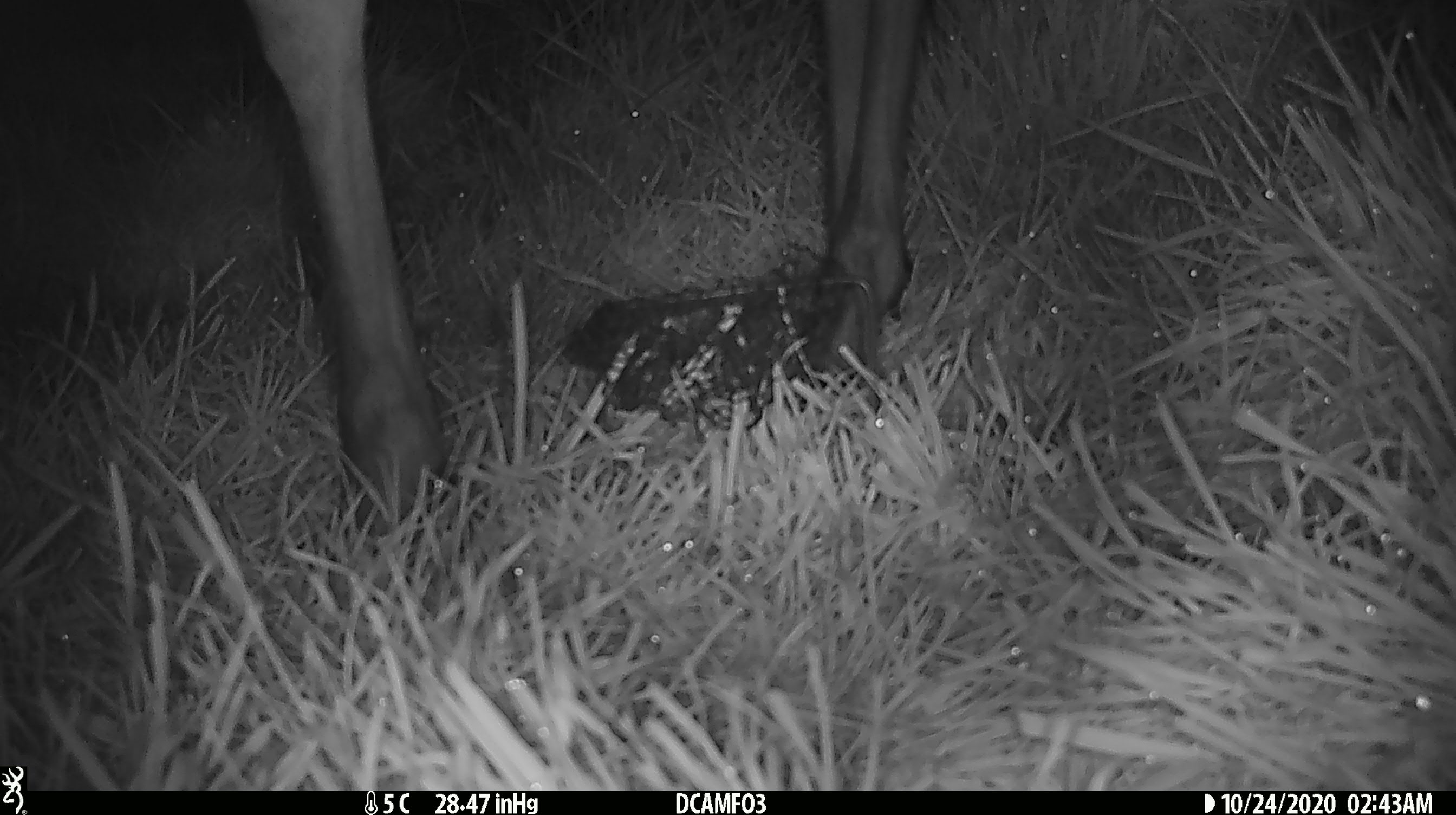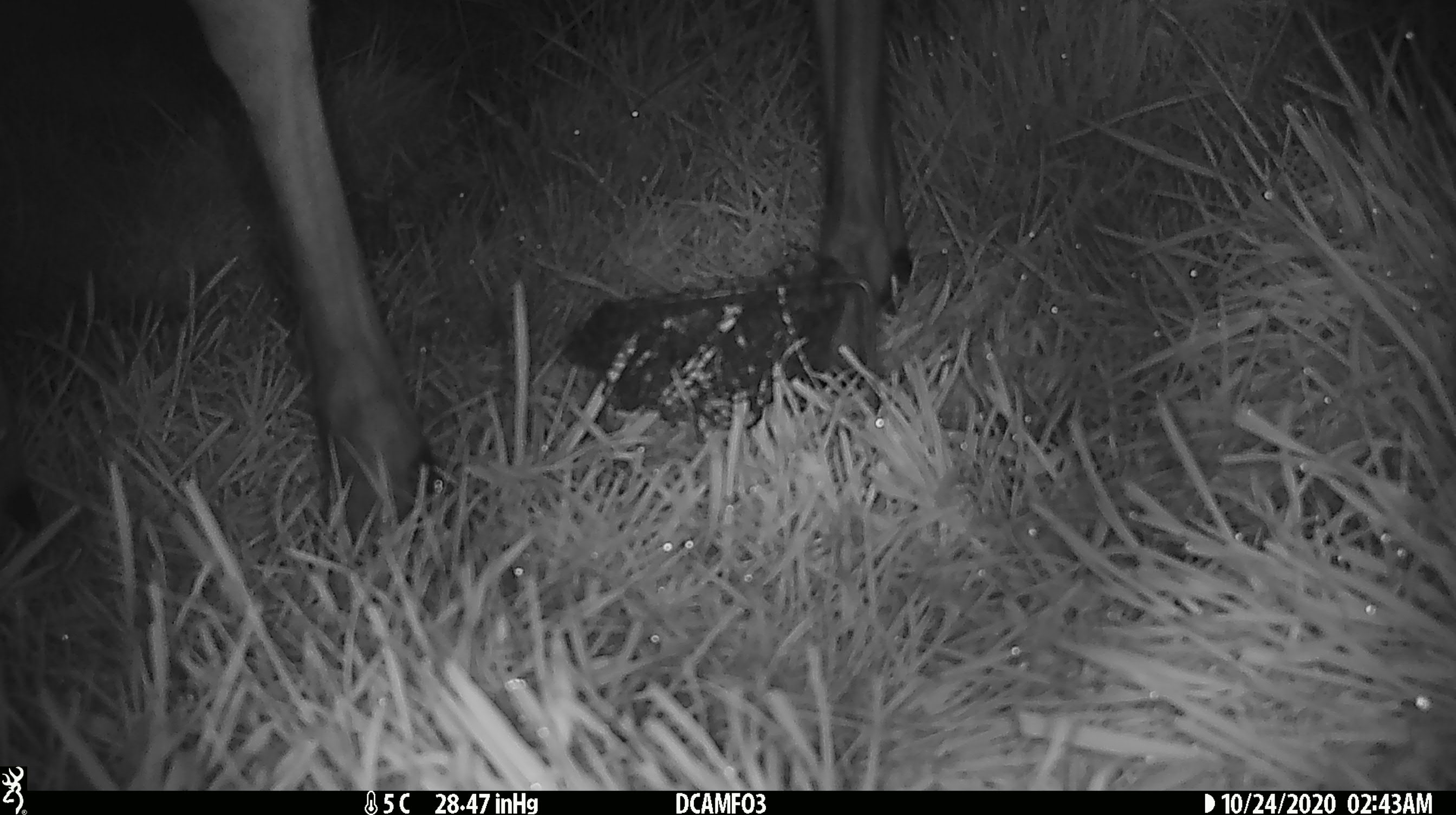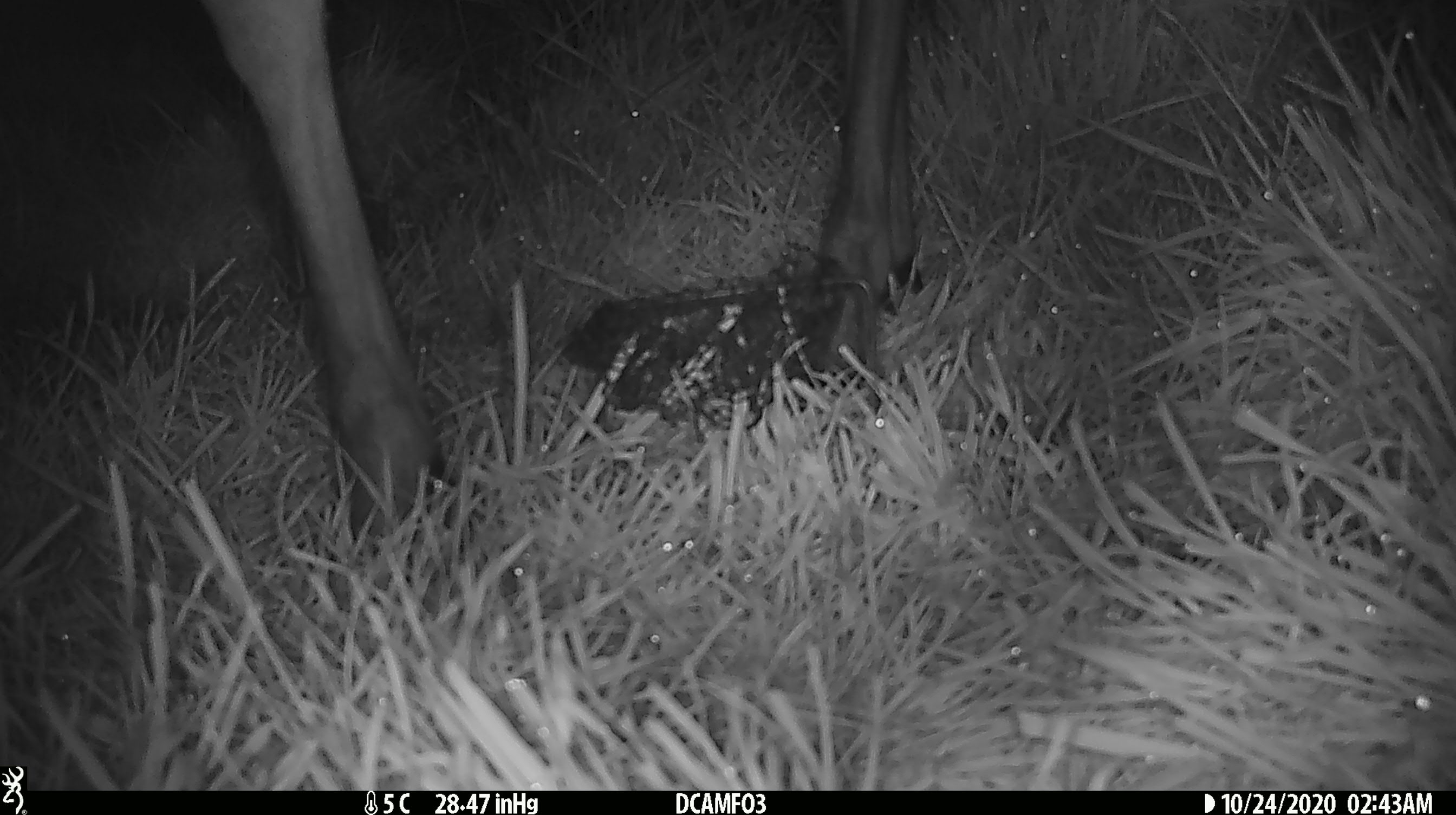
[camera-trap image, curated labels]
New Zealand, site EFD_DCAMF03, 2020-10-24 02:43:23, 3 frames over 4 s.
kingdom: Animalia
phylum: Chordata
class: Mammalia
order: Artiodactyla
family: Cervidae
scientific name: Cervidae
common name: deer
Deer (Cervidae).